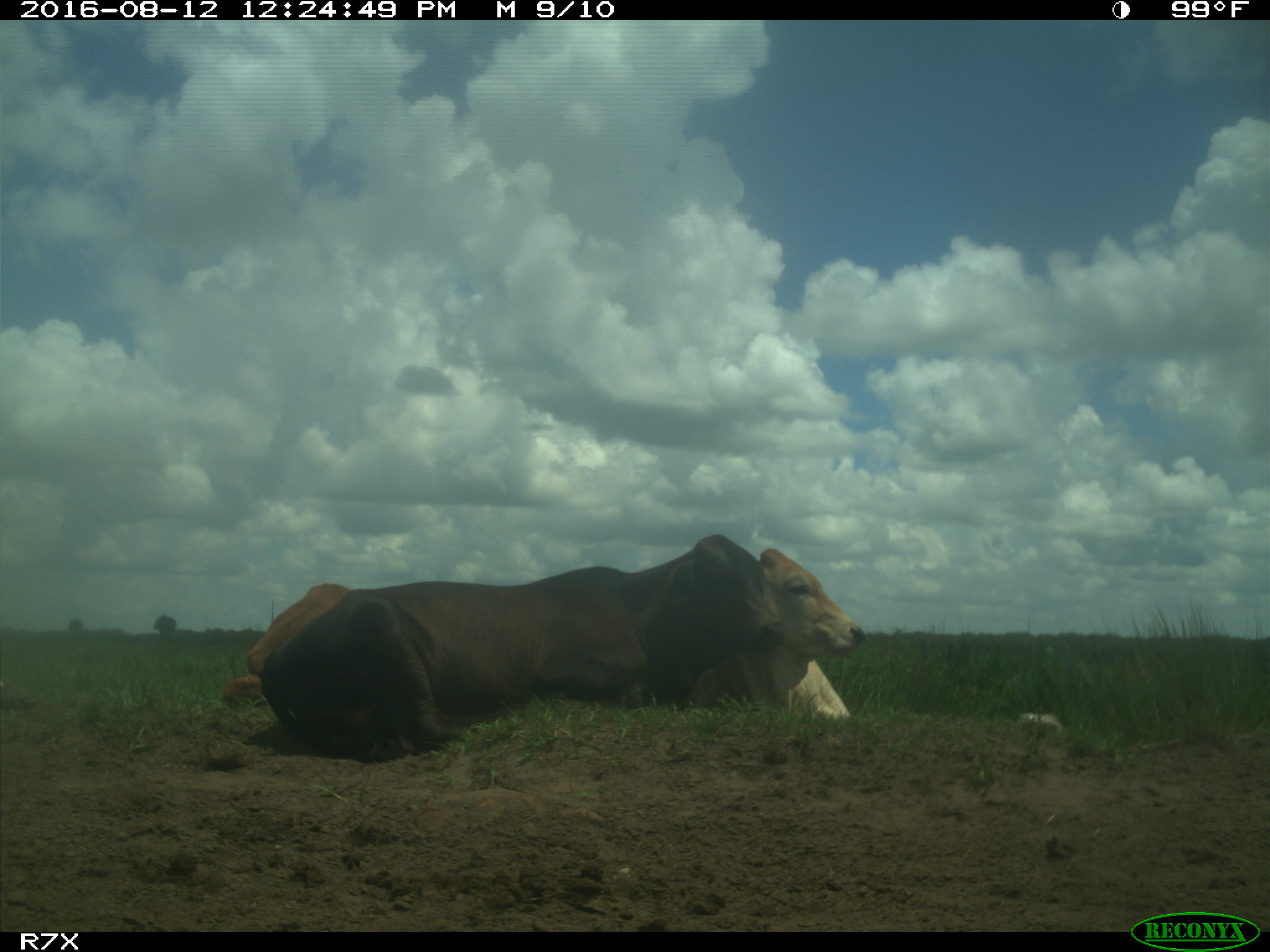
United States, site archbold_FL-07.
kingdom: Animalia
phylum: Chordata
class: Mammalia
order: Artiodactyla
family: Bovidae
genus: Bos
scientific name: Bos taurus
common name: domestic cow